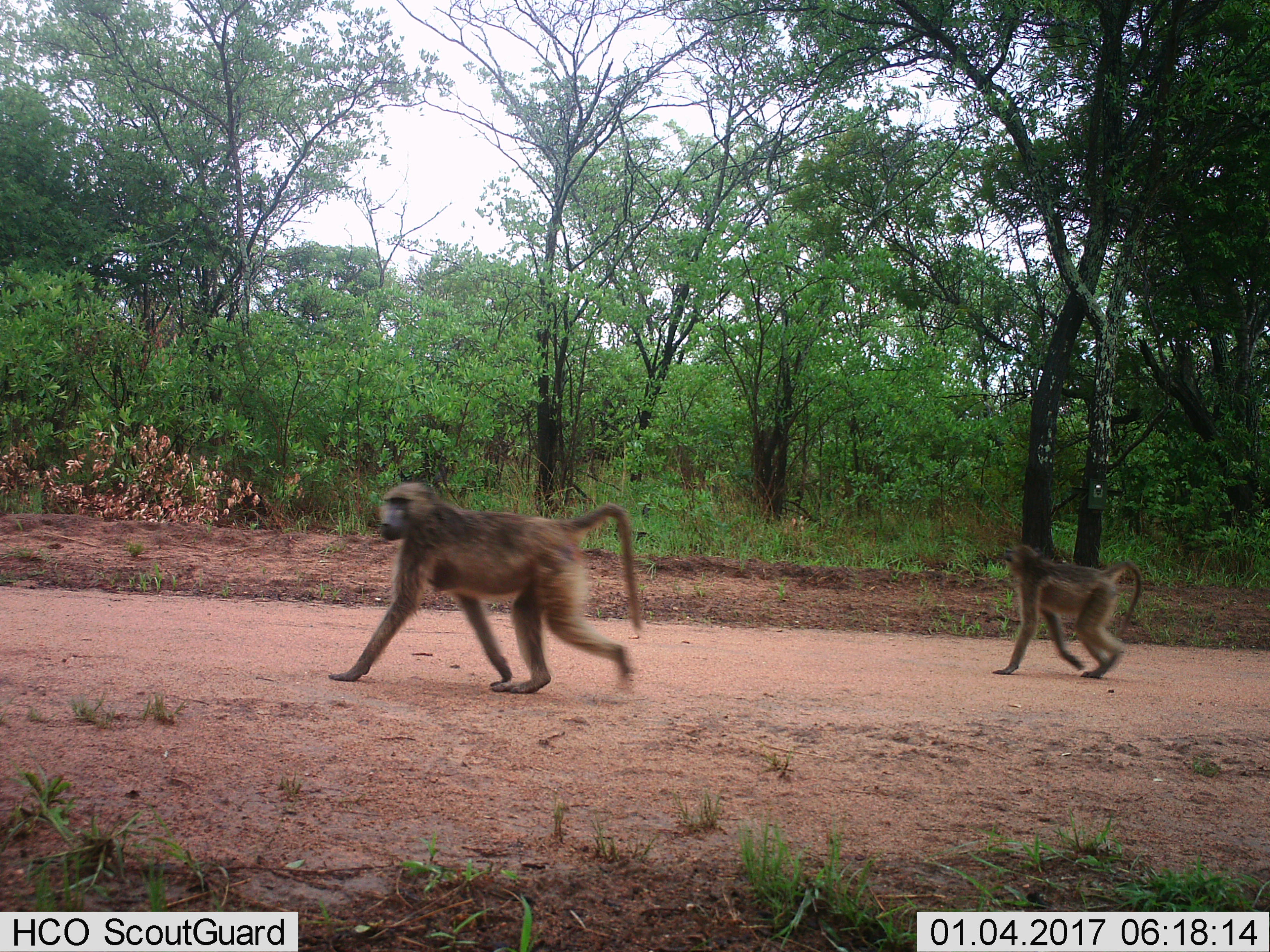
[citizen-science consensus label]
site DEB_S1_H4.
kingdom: Animalia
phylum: Chordata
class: Mammalia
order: Primates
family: Cercopithecidae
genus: Papio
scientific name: Papio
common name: baboon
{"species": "baboon (Papio)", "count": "2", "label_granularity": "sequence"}